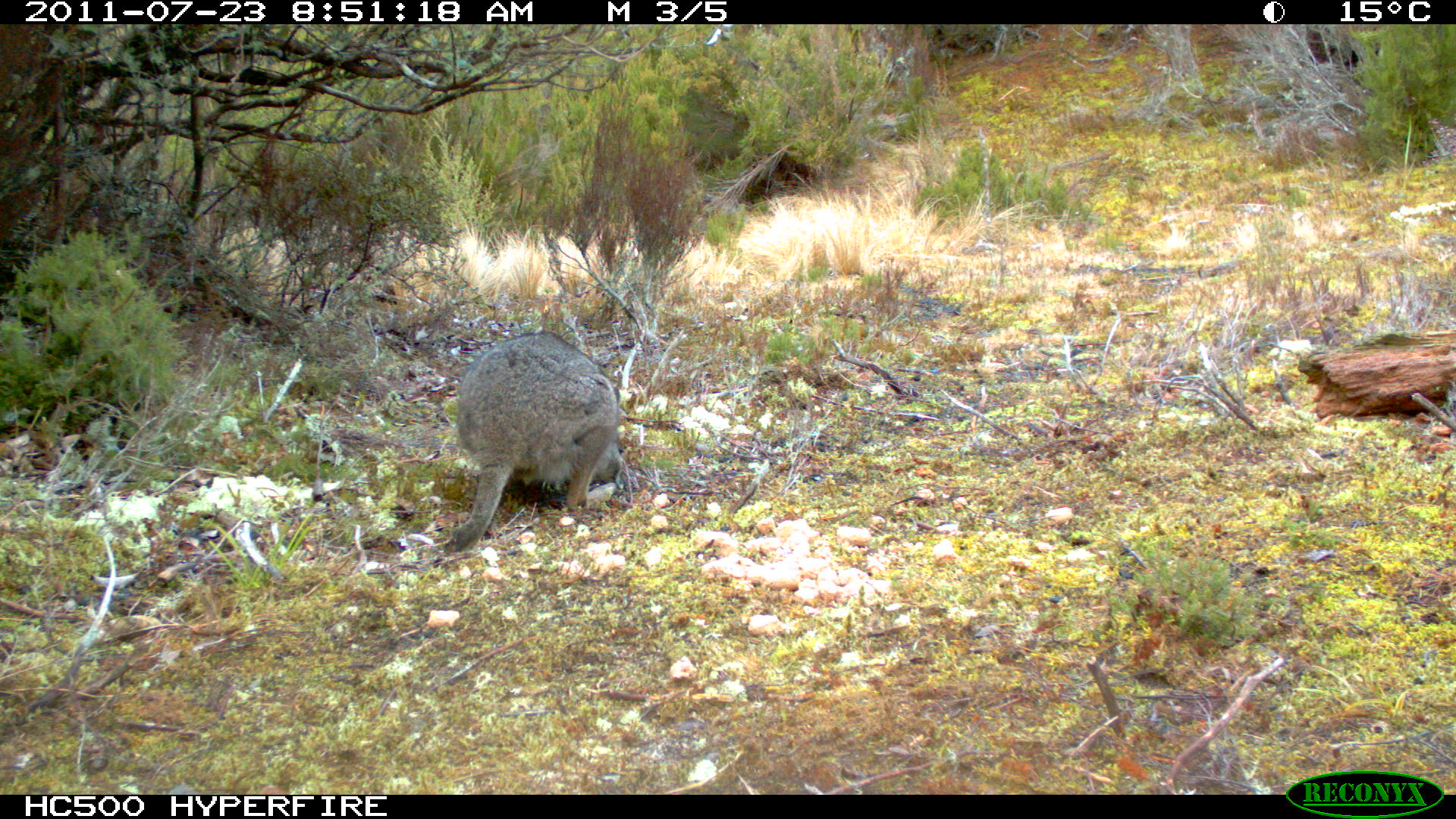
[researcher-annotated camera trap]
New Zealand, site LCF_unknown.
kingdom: Animalia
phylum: Chordata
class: Mammalia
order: Diprotodontia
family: Macropodidae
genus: Notamacropus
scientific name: Notamacropus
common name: wallaby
Wallaby (Notamacropus).